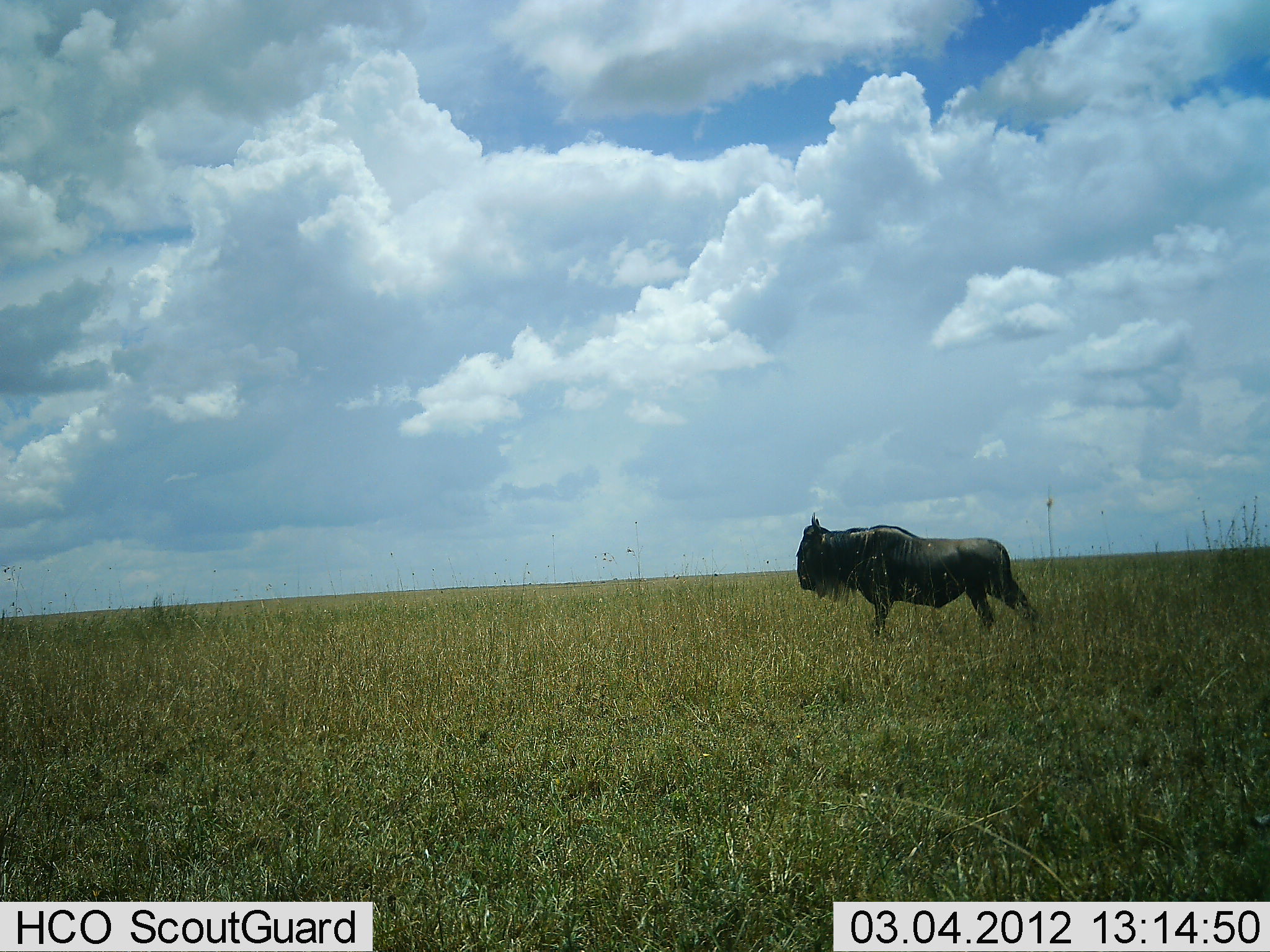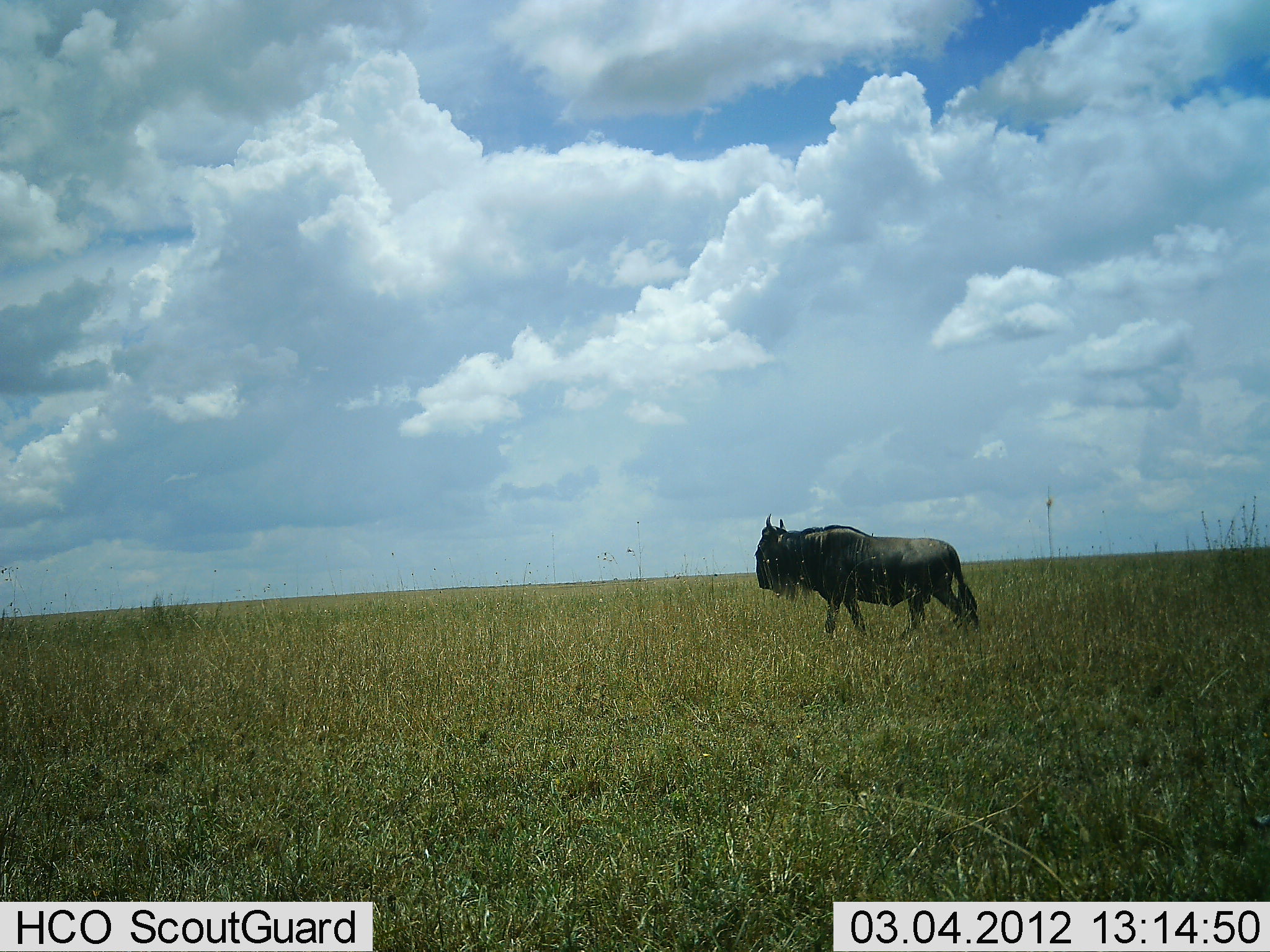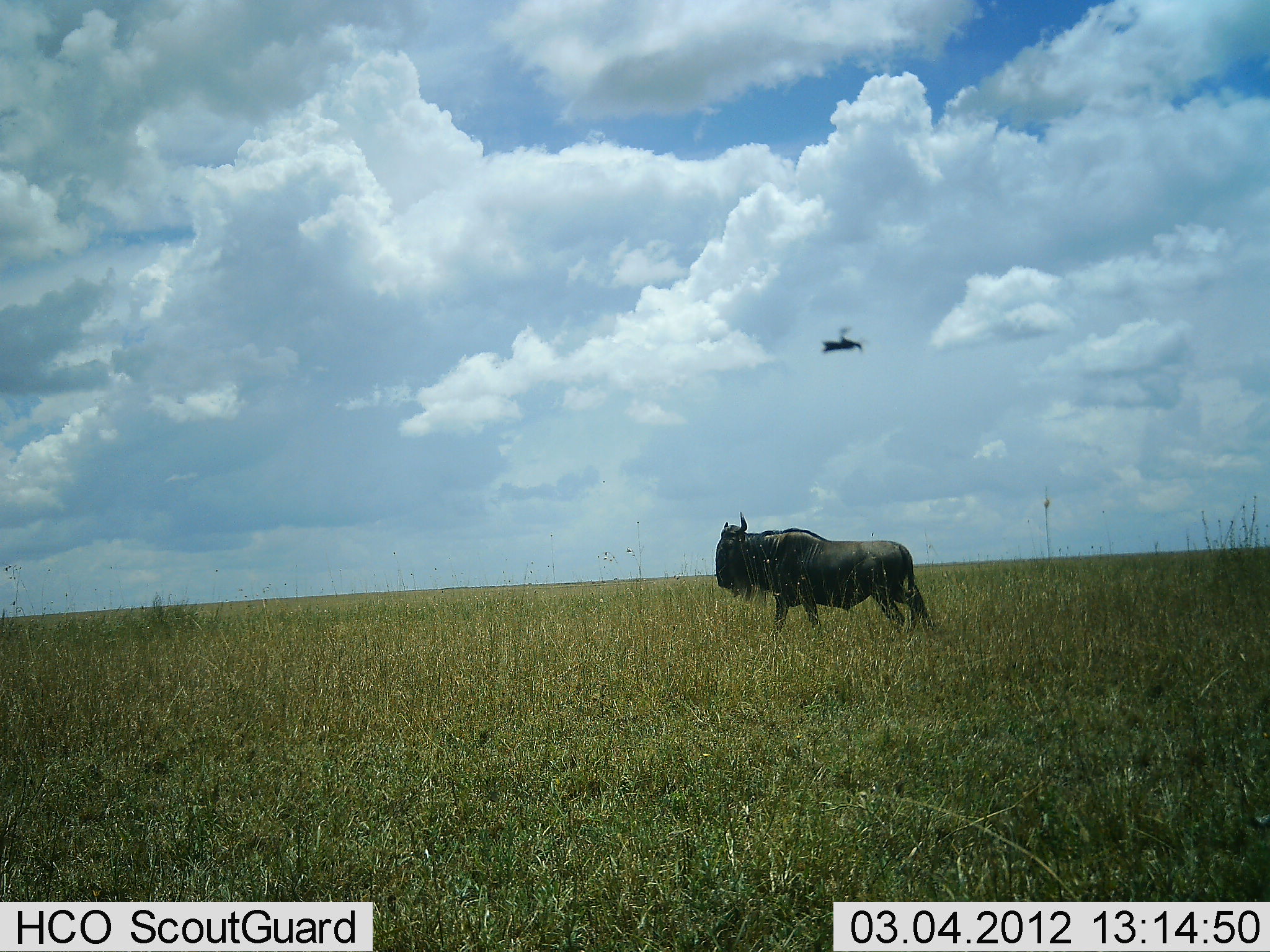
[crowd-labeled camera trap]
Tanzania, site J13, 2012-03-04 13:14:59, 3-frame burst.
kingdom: Animalia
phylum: Chordata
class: Mammalia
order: Artiodactyla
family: Bovidae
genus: Connochaetes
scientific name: Connochaetes taurinus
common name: blue wildebeest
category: wildebeest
Wildebeest (blue wildebeest) (Connochaetes taurinus), count 1. Behavior (volunteer vote fractions): standing 5%, resting 0%, moving 95%, interacting 0%. Young present (vote fraction): 0%. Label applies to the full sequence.